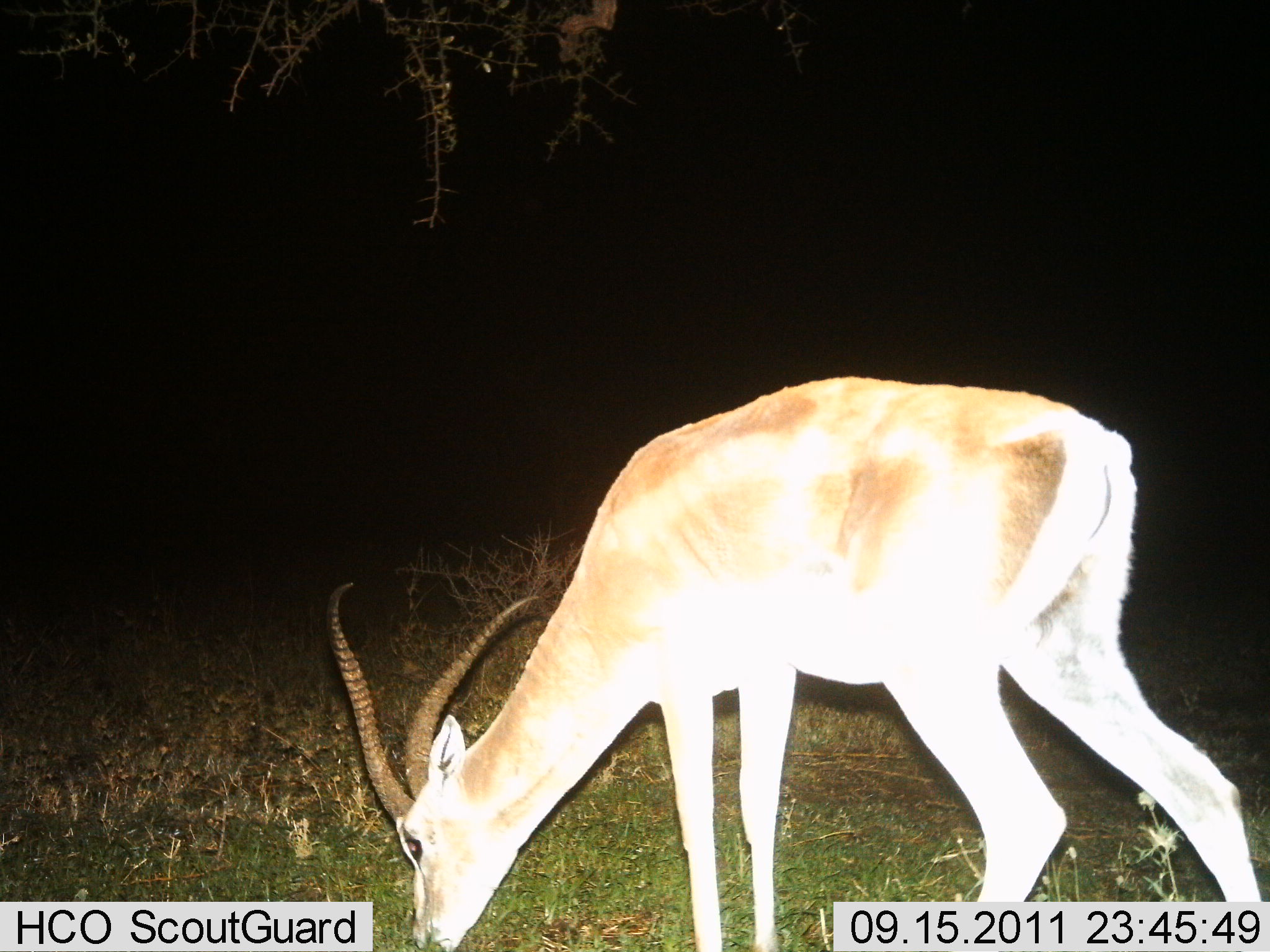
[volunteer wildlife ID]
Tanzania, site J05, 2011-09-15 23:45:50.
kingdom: Animalia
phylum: Chordata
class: Mammalia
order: Artiodactyla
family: Bovidae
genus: Nanger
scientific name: Nanger granti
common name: grant's gazelle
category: gazellegrants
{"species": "gazellegrants (grant's gazelle) (Nanger granti)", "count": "1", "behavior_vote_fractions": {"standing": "17%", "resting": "0%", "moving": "0%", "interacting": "0%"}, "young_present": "0%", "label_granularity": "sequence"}